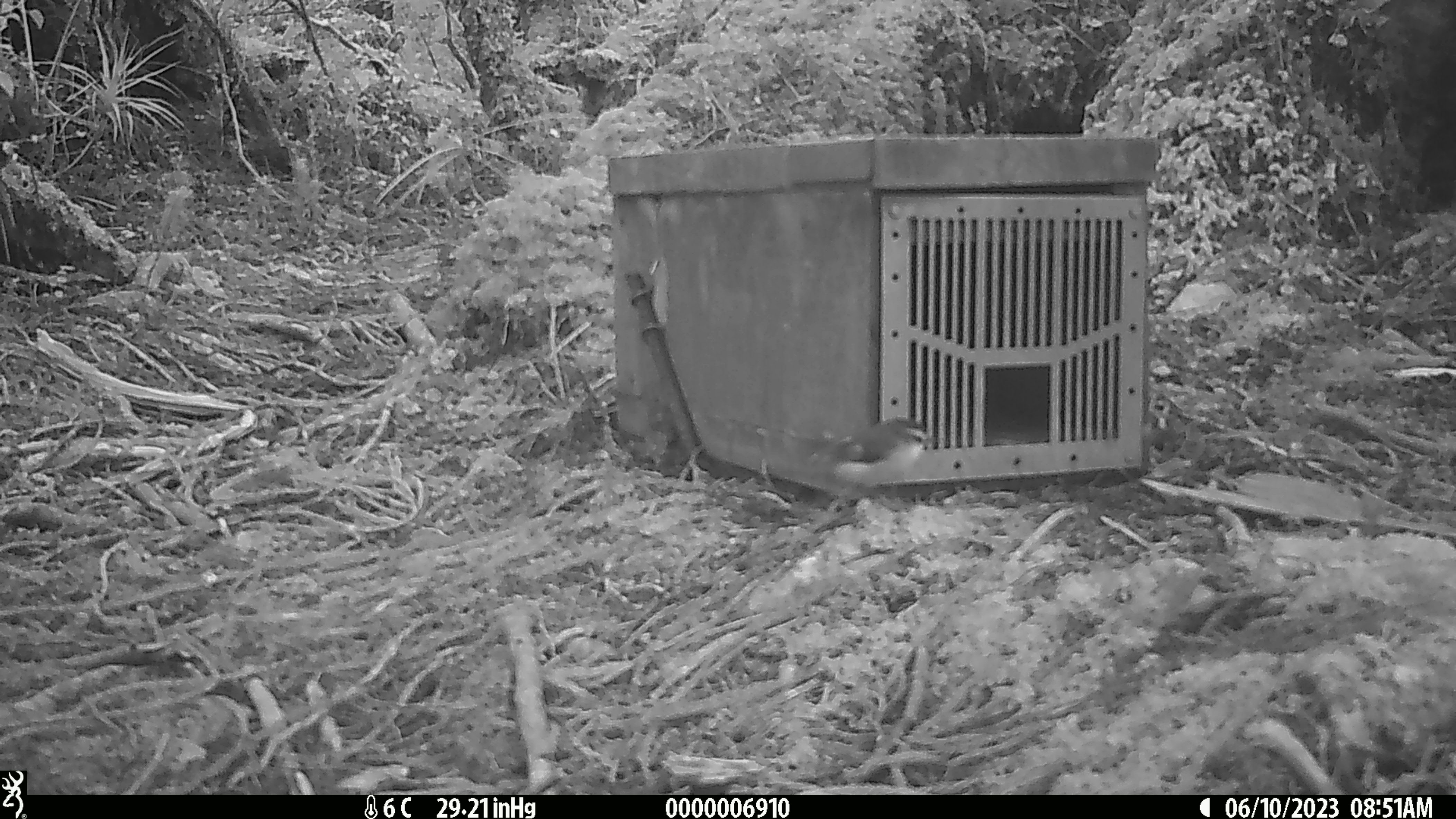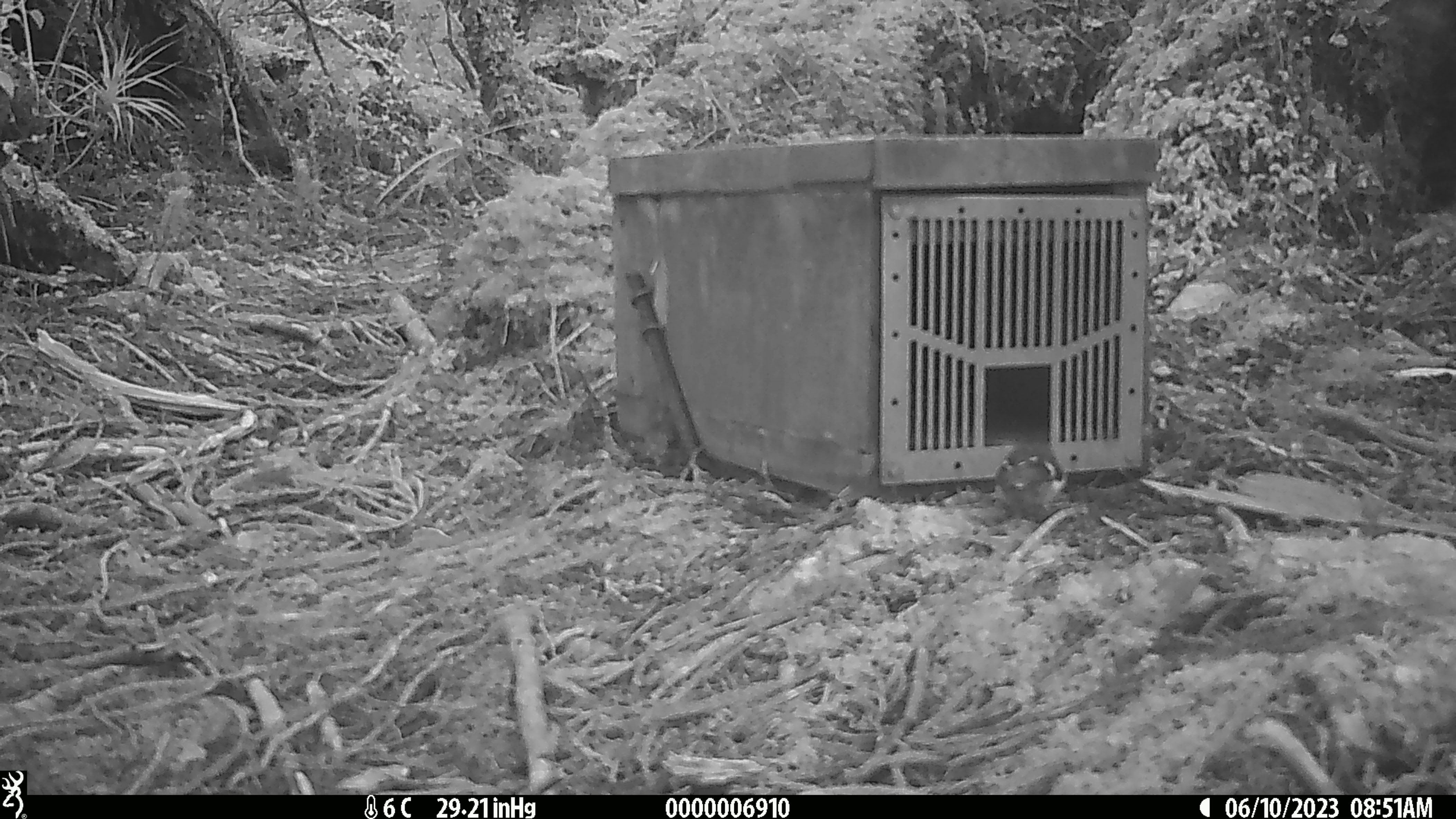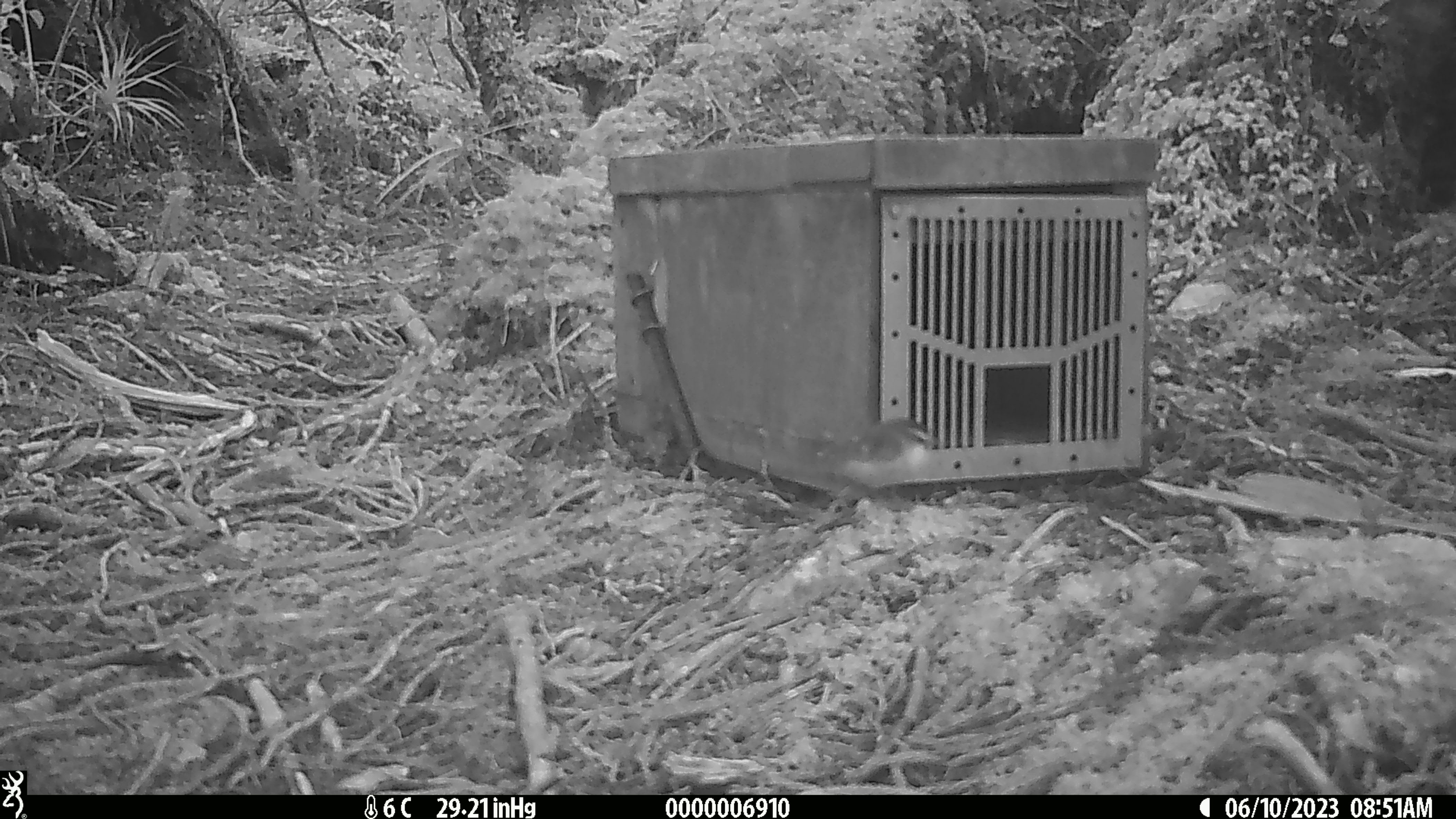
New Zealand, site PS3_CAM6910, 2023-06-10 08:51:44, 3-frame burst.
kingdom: Animalia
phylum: Chordata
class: Aves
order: Passeriformes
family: Acanthisittidae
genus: Acanthisitta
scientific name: Acanthisitta chloris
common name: rifleman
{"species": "rifleman (Acanthisitta chloris)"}